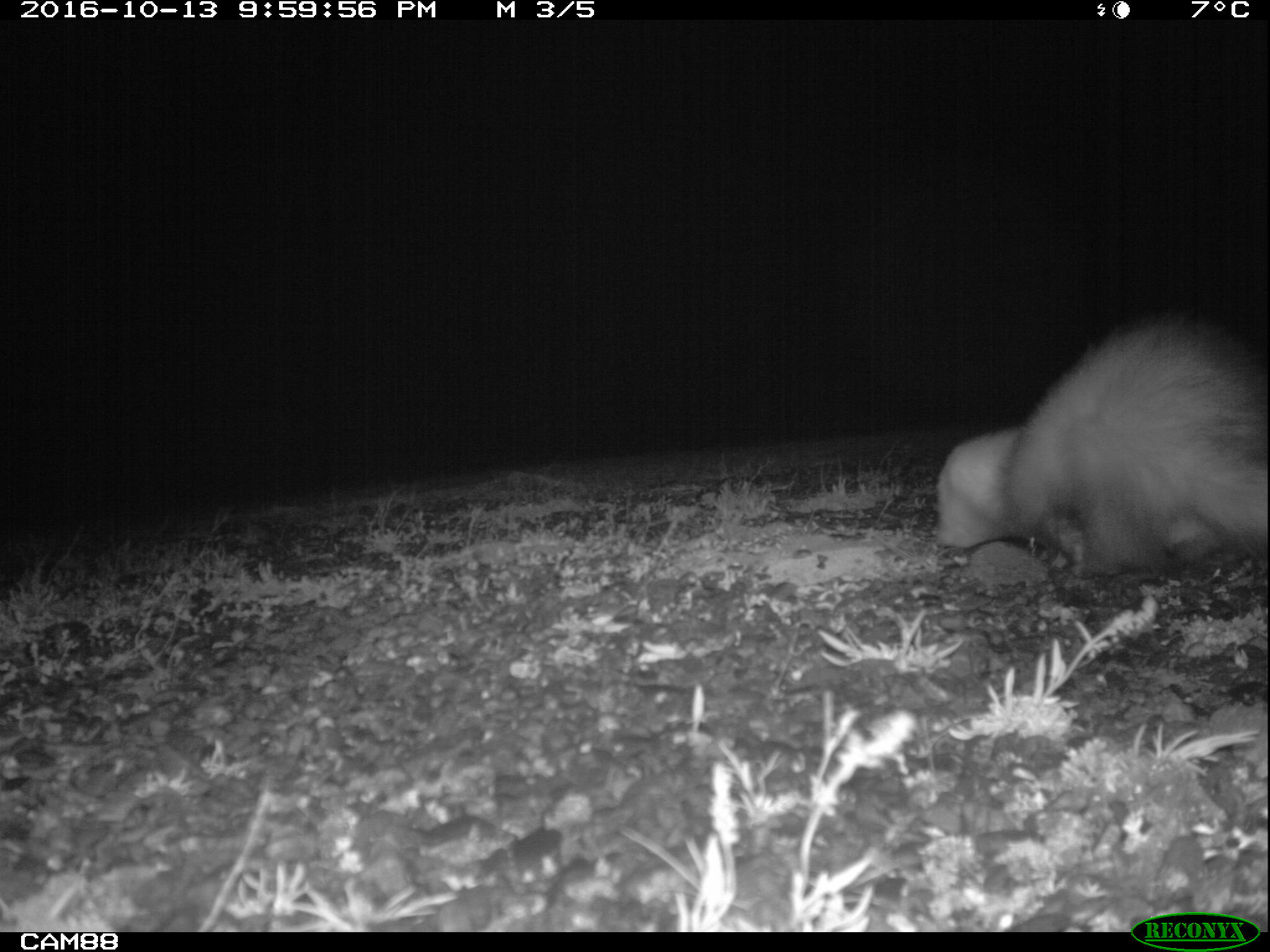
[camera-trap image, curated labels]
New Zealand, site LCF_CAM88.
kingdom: Animalia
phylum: Chordata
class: Mammalia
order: Carnivora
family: Mustelidae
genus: Mustela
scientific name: Mustela furo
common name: ferret